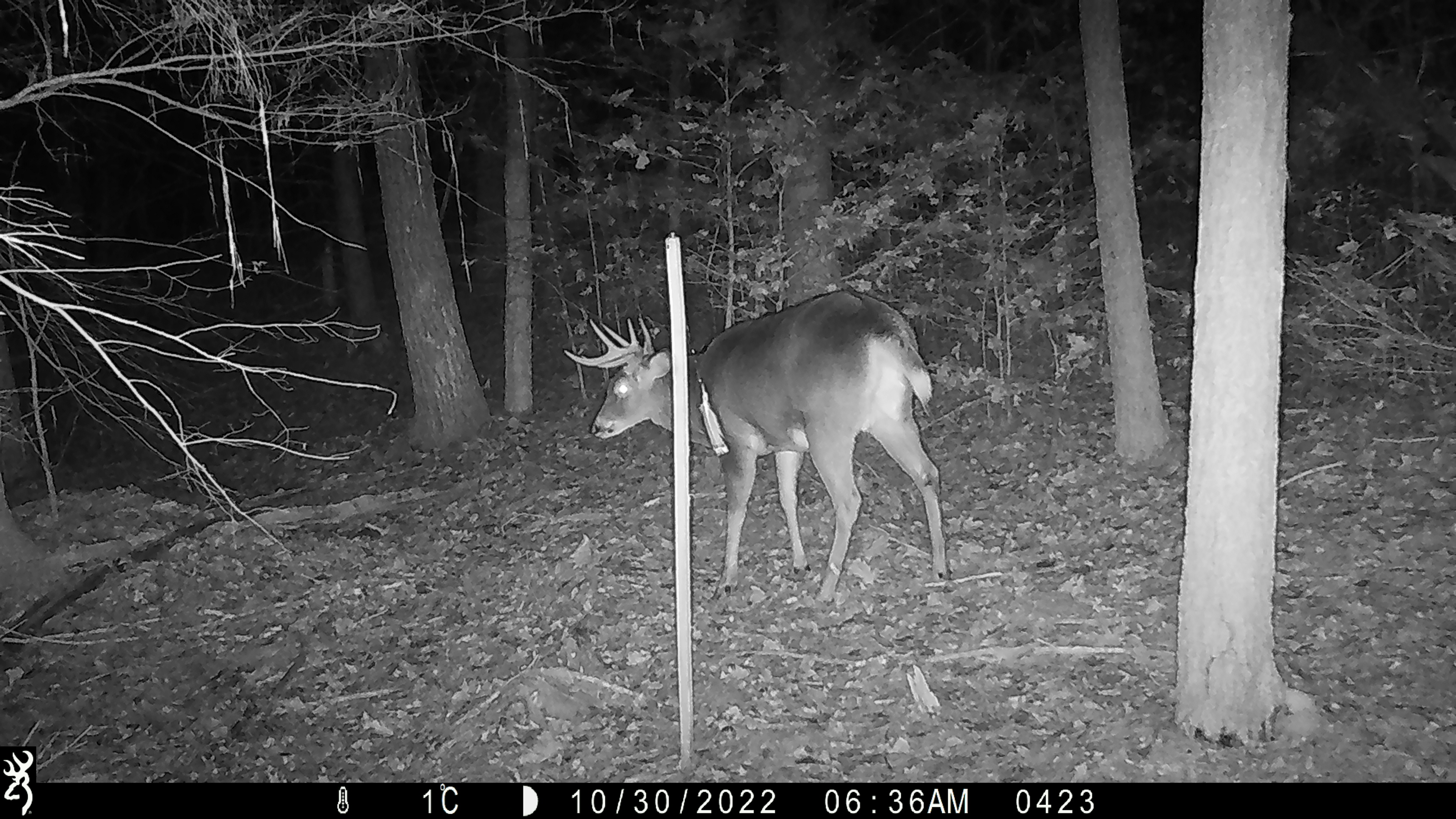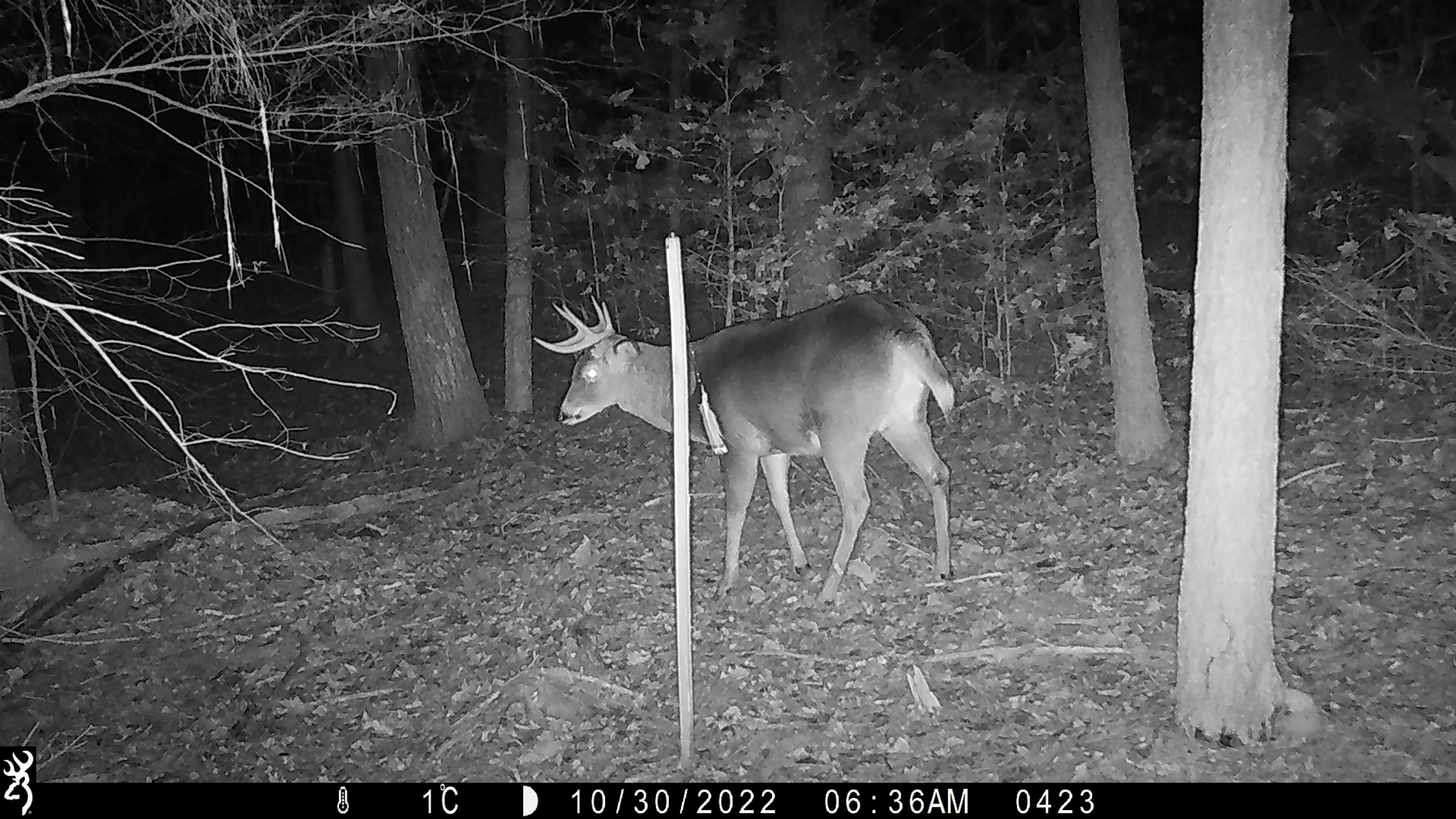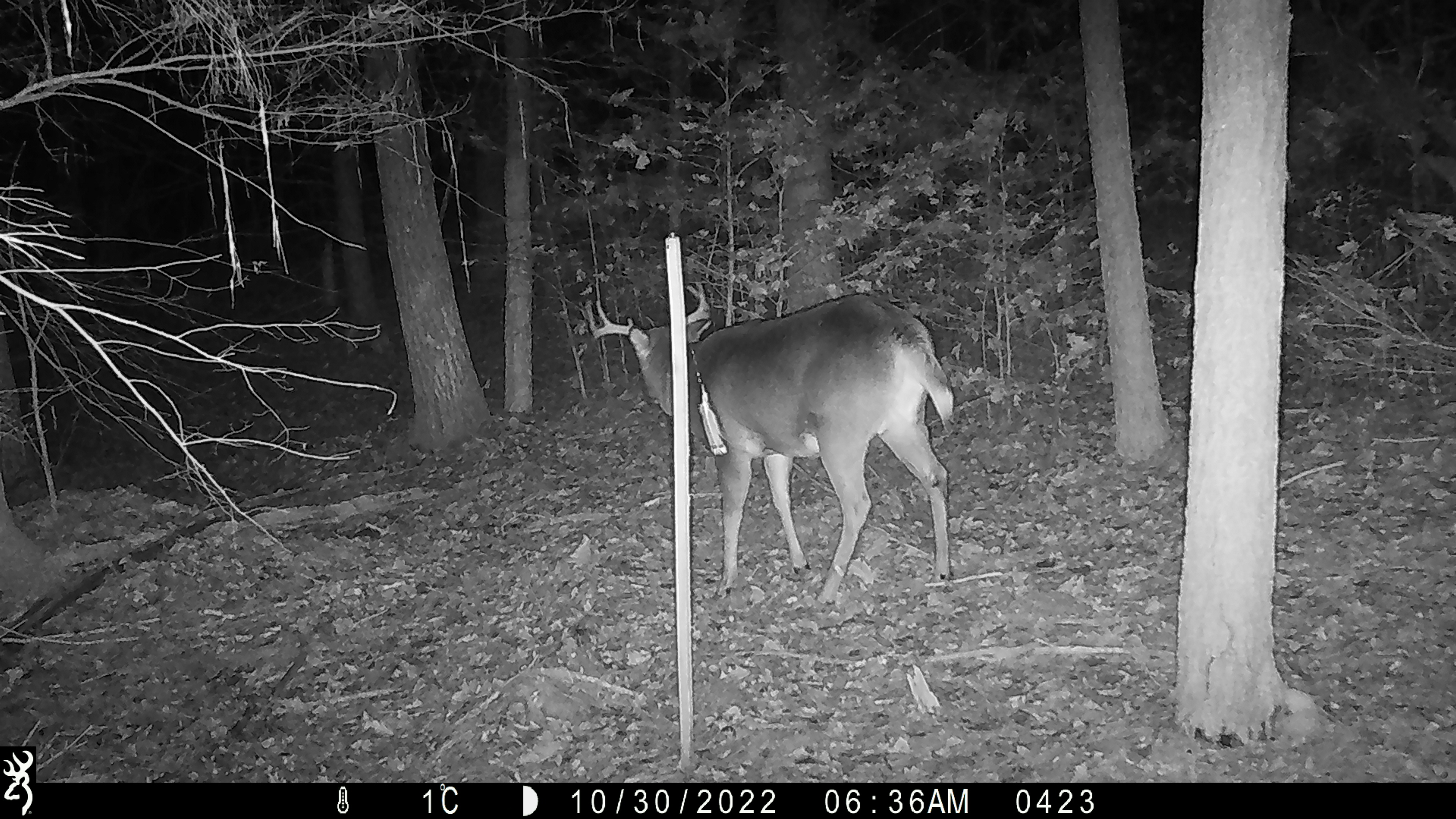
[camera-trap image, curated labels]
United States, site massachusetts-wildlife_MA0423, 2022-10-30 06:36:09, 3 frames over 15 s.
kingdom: Animalia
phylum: Chordata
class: Mammalia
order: Artiodactyla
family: Cervidae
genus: Odocoileus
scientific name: Odocoileus virginianus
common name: white-tailed deer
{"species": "white-tailed deer (Odocoileus virginianus)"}